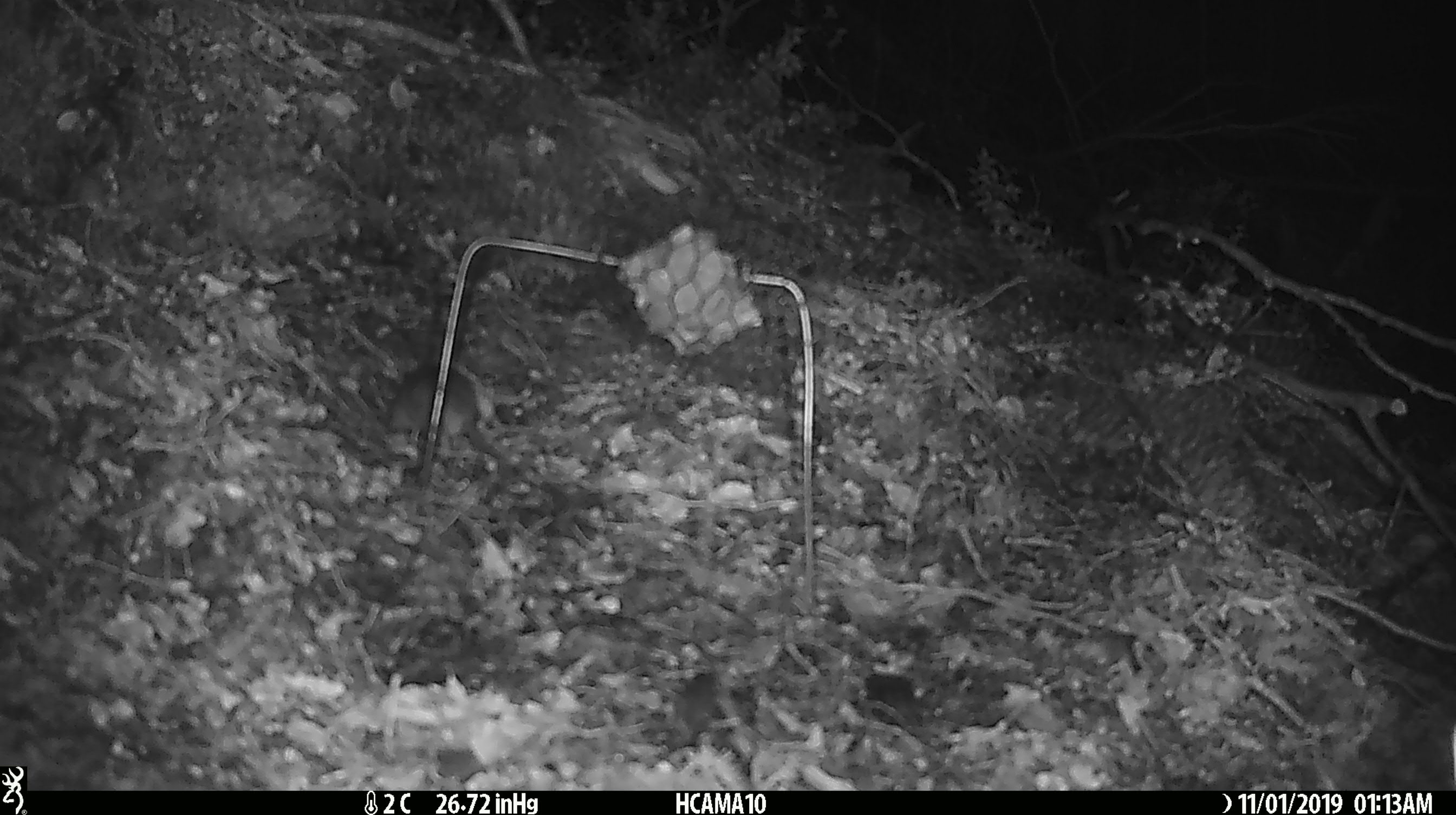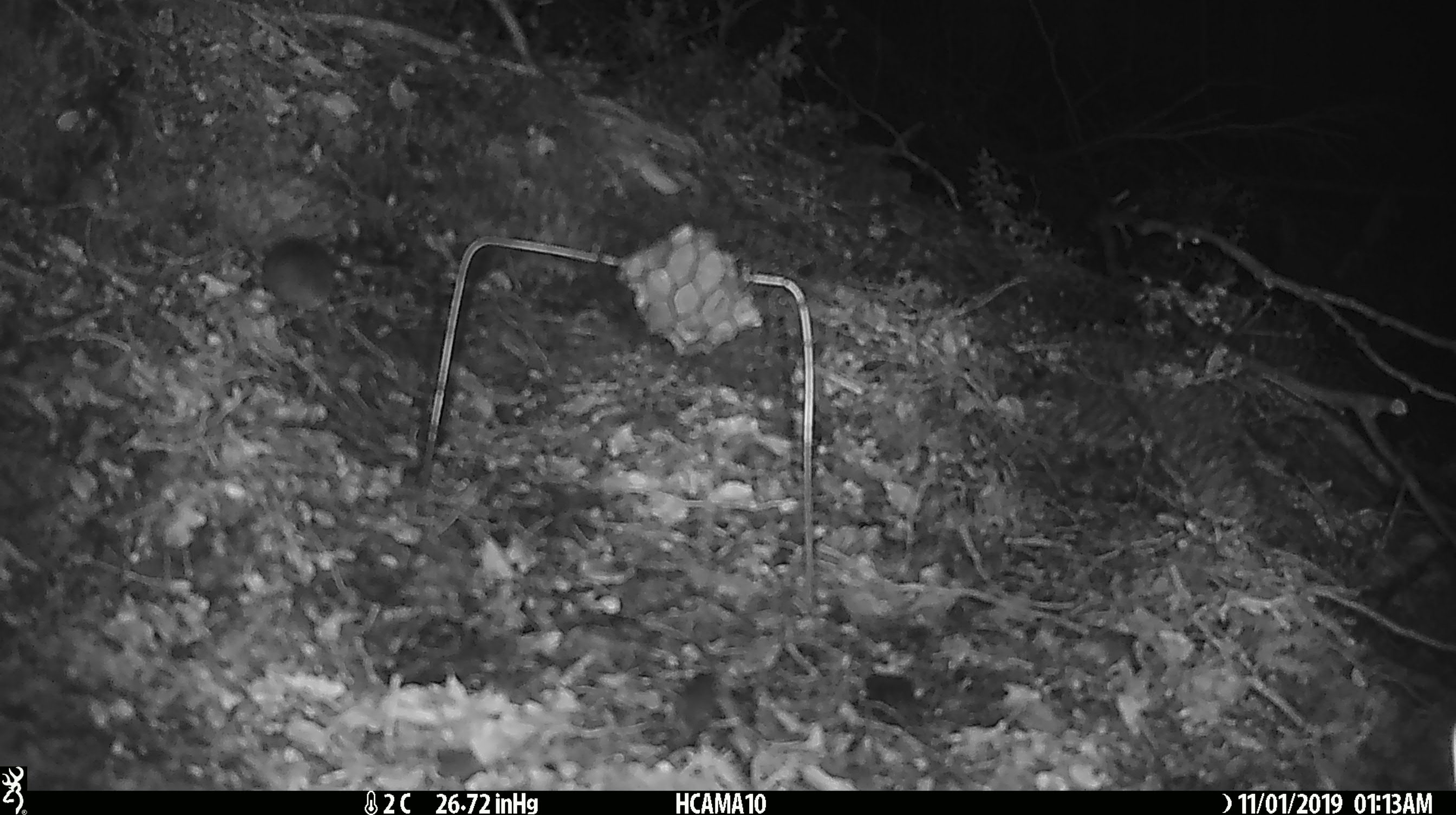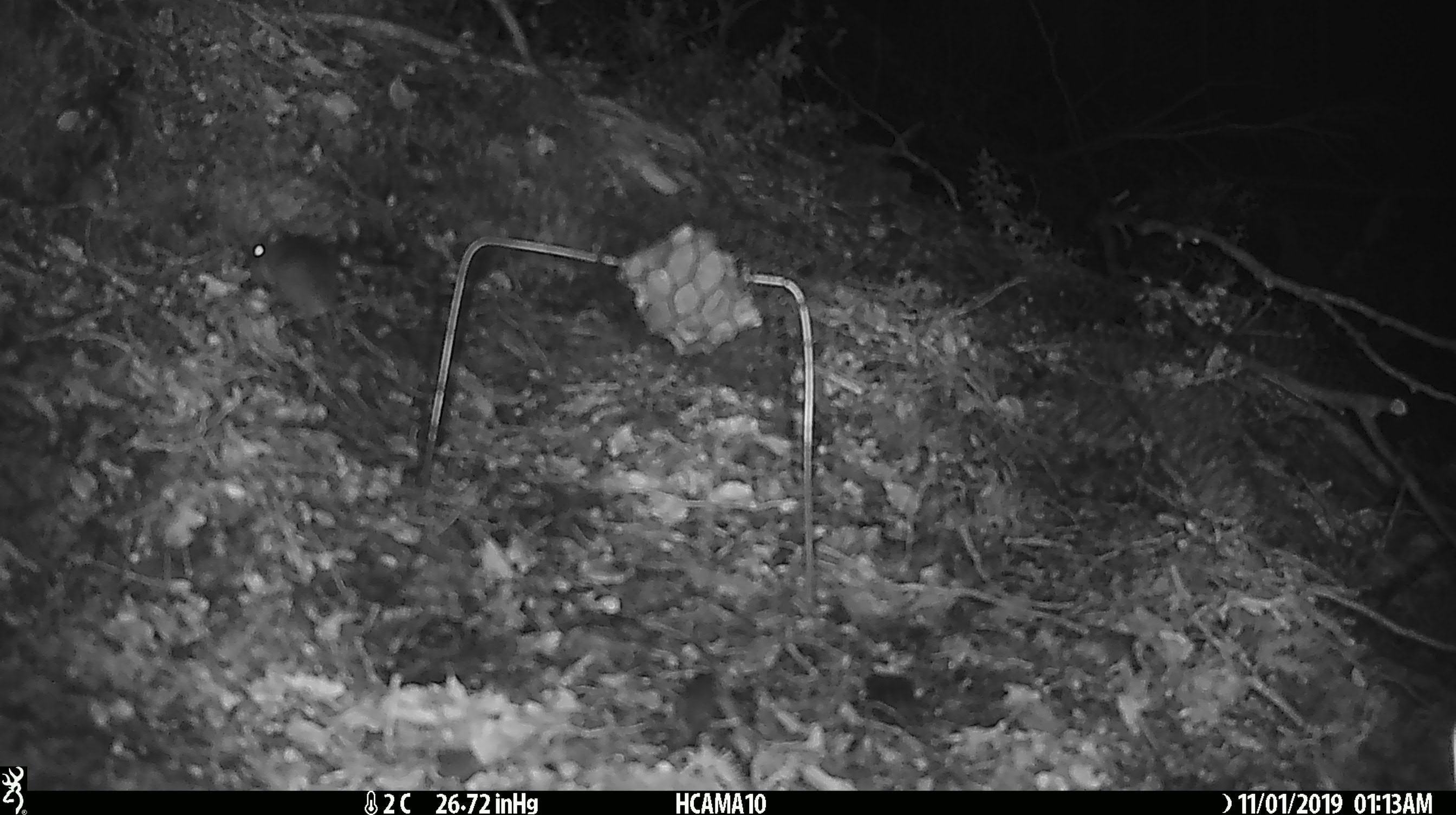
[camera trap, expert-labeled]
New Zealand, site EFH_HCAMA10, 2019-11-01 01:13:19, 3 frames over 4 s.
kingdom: Animalia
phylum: Chordata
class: Mammalia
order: Rodentia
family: Muridae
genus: Mus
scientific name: Mus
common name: mouse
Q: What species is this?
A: Mouse (Mus).